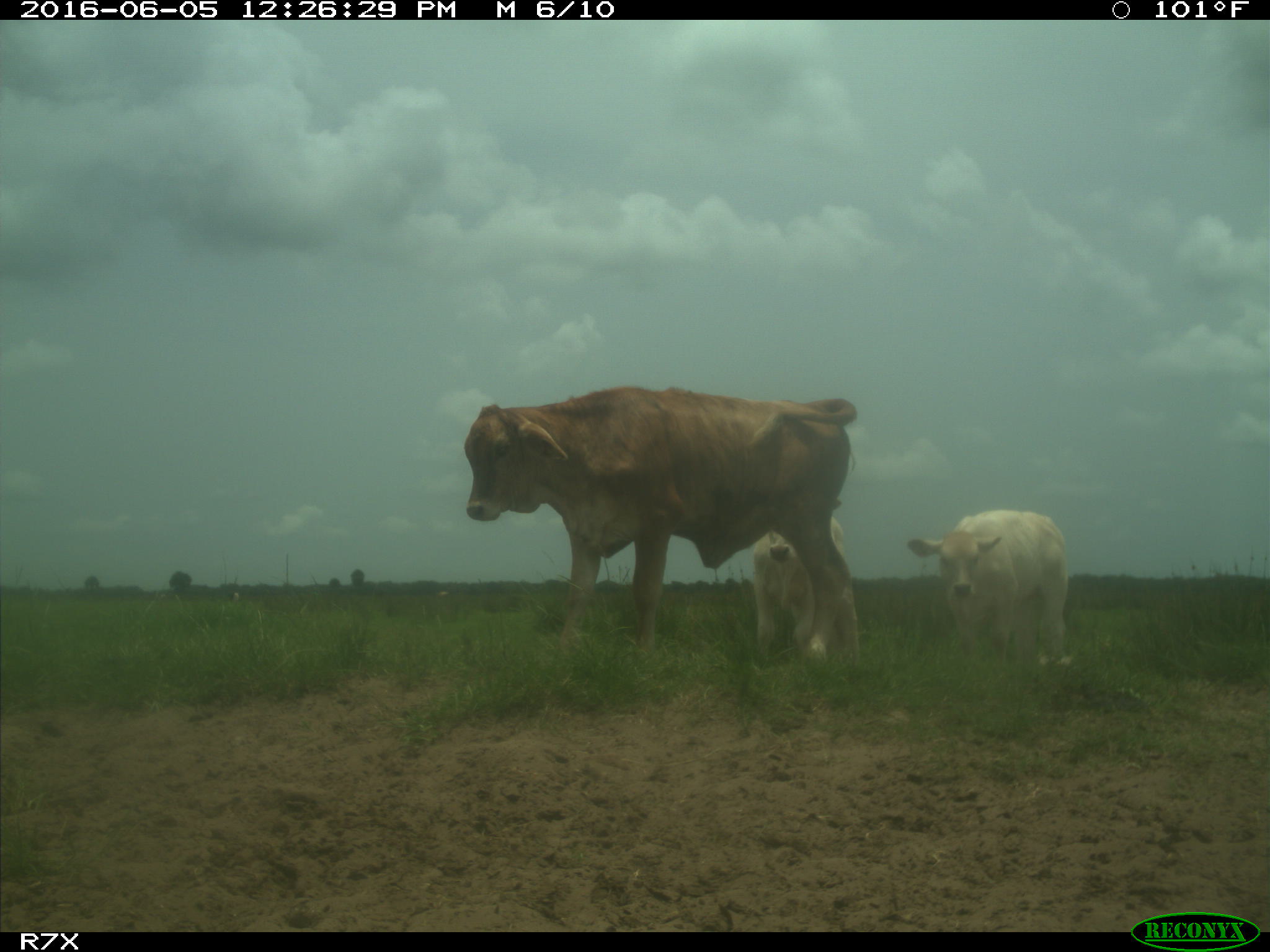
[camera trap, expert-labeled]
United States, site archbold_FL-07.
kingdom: Animalia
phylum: Chordata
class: Mammalia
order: Artiodactyla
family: Bovidae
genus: Bos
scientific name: Bos taurus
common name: domestic cow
Bos taurus (domestic cow).